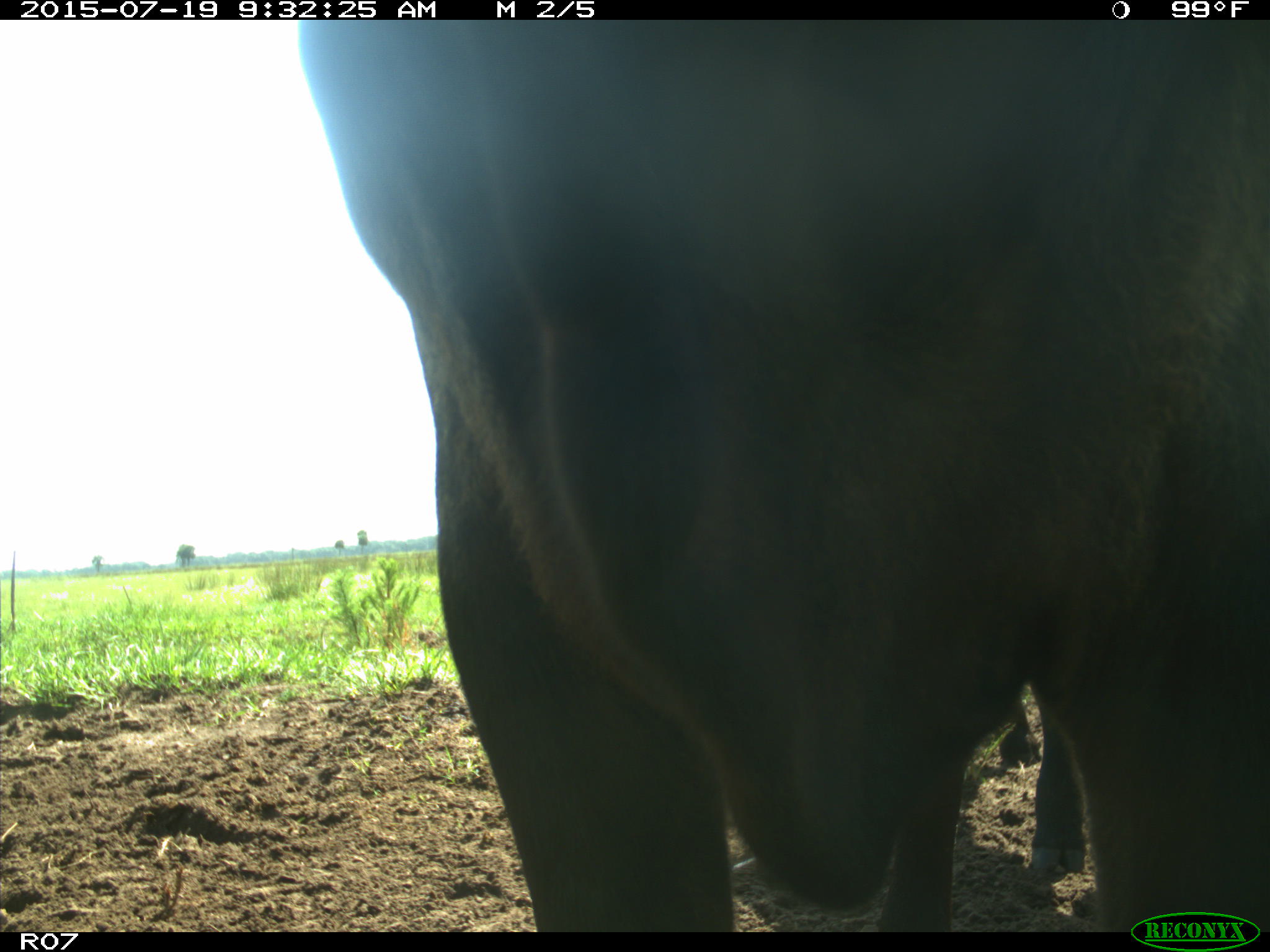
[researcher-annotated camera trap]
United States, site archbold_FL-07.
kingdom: Animalia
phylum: Chordata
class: Mammalia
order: Artiodactyla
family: Bovidae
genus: Bos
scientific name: Bos taurus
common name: domestic cow